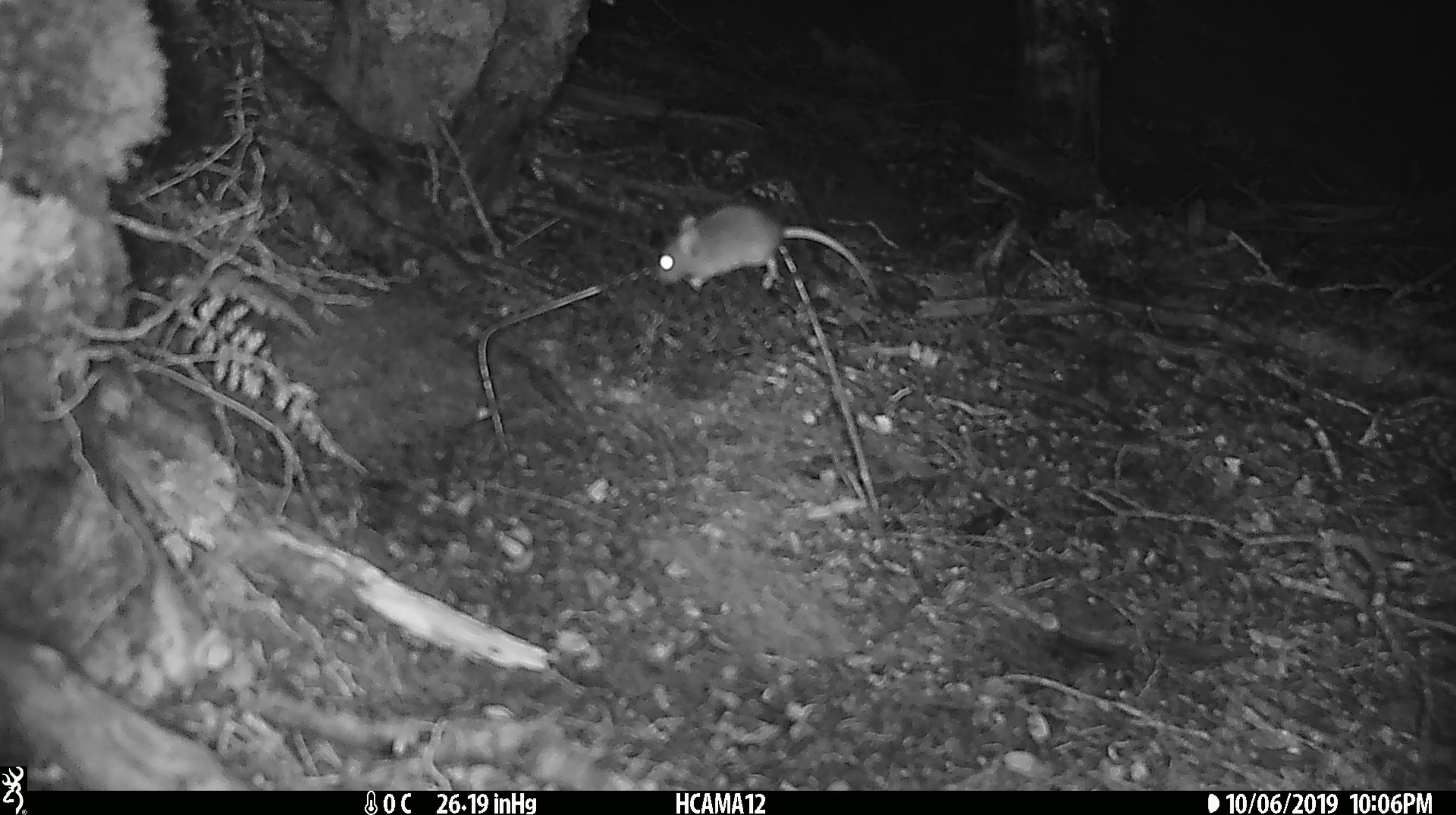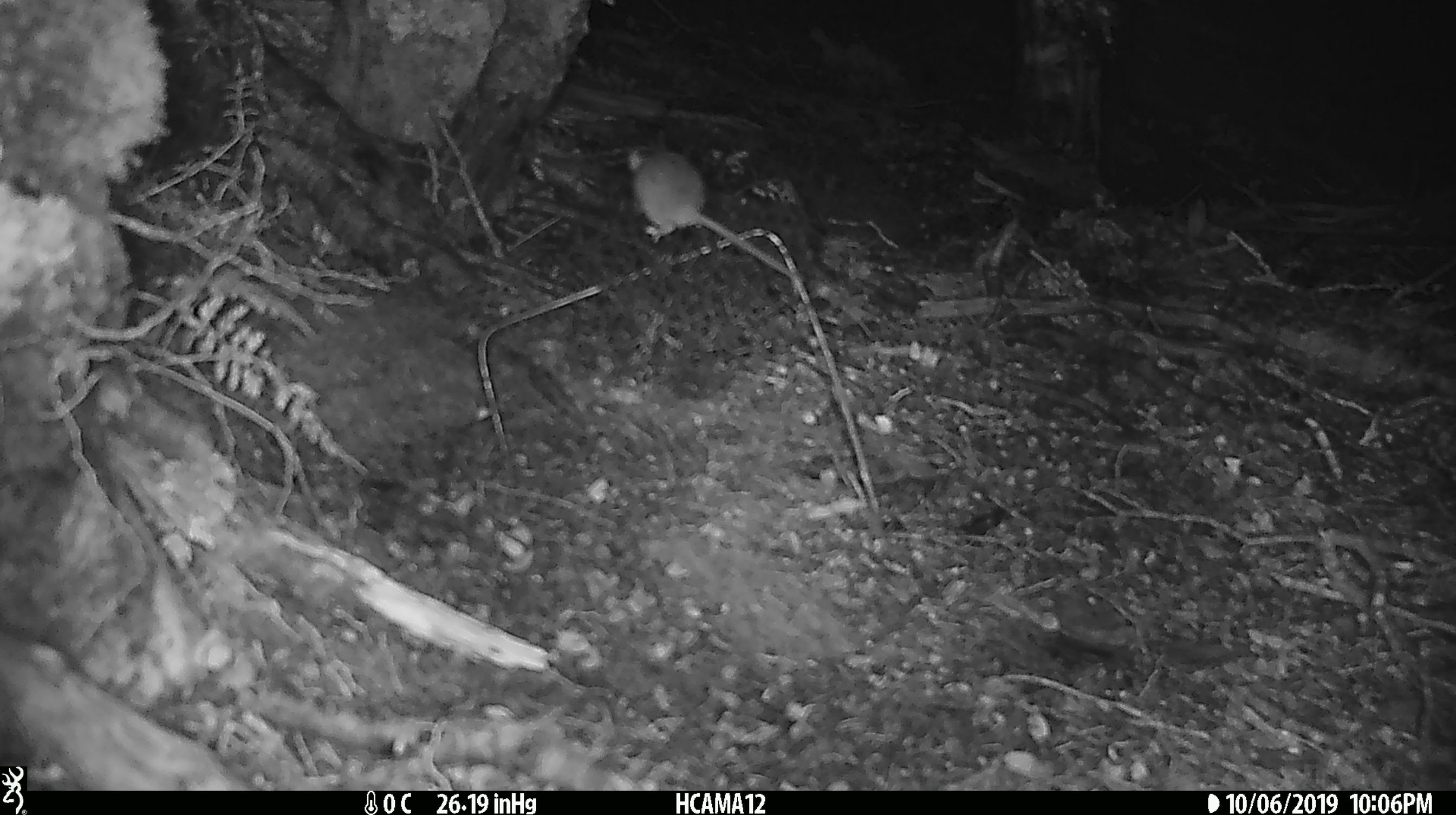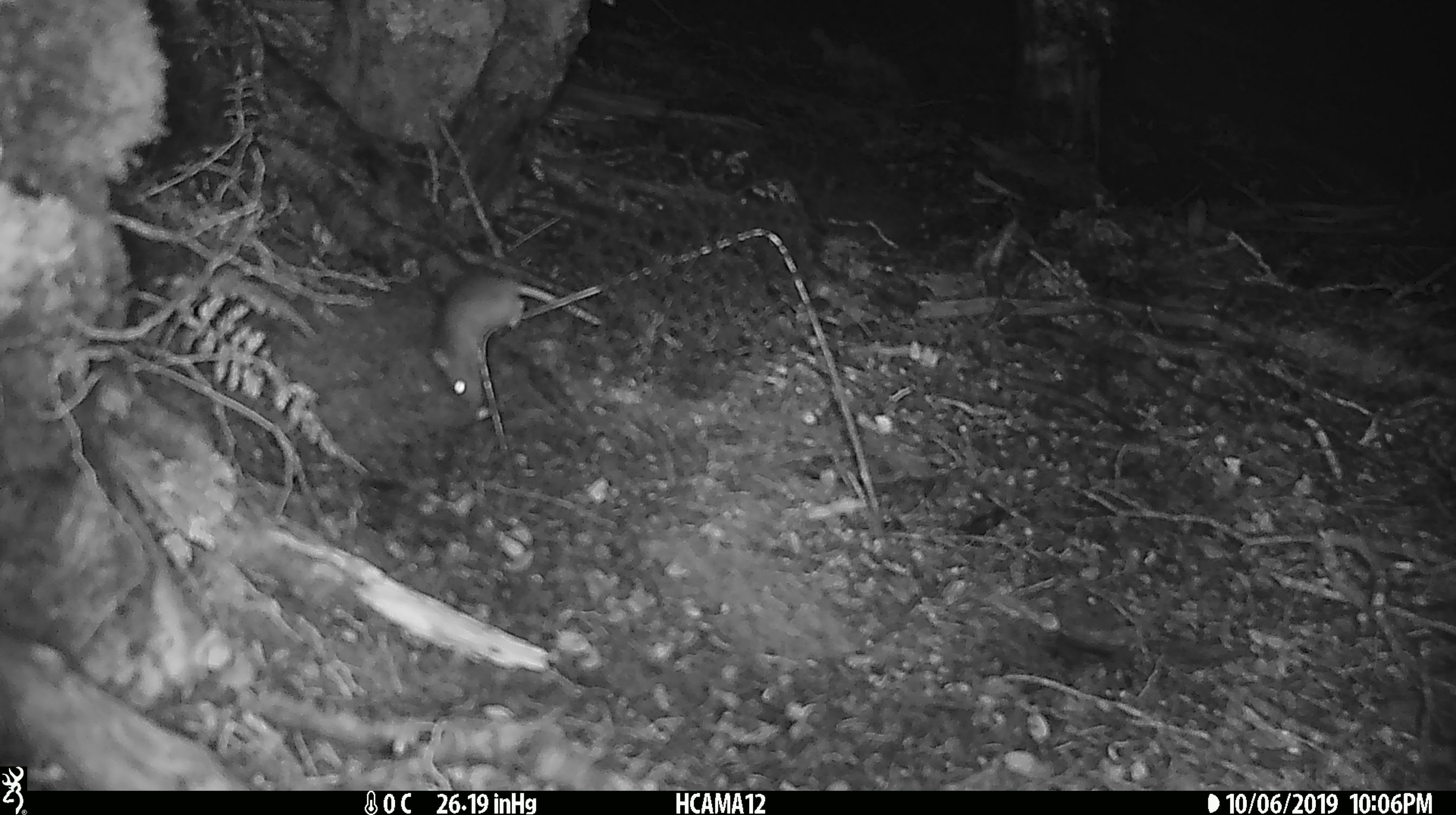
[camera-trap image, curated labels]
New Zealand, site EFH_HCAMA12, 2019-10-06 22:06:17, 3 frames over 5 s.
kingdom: Animalia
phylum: Chordata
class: Mammalia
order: Rodentia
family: Muridae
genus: Mus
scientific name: Mus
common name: mouse